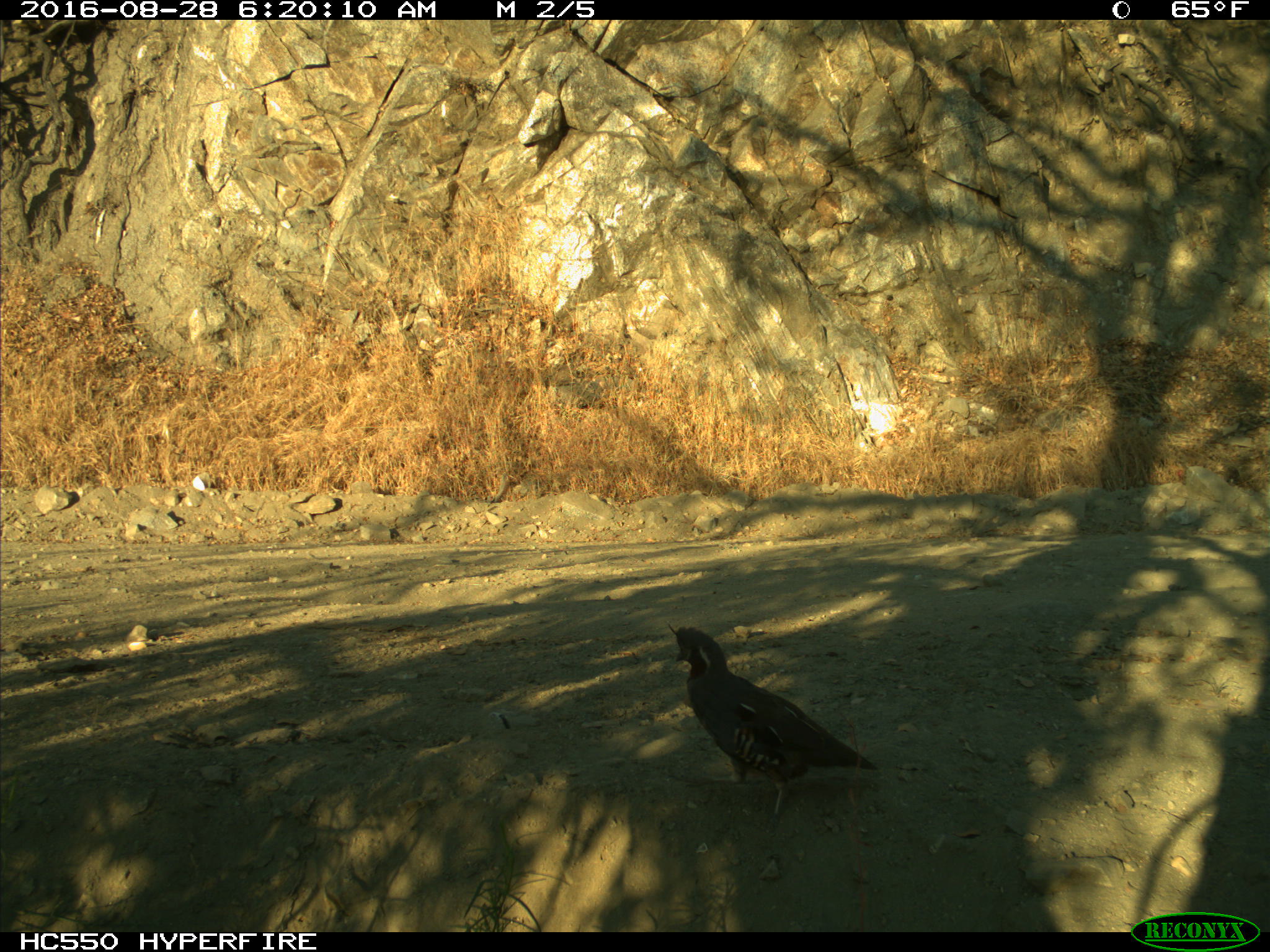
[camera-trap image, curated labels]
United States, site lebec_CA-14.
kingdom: Animalia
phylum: Chordata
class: Aves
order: Galliformes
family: Odontophoridae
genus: Callipepla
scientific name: Callipepla californica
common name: california quail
Callipepla californica (california quail).